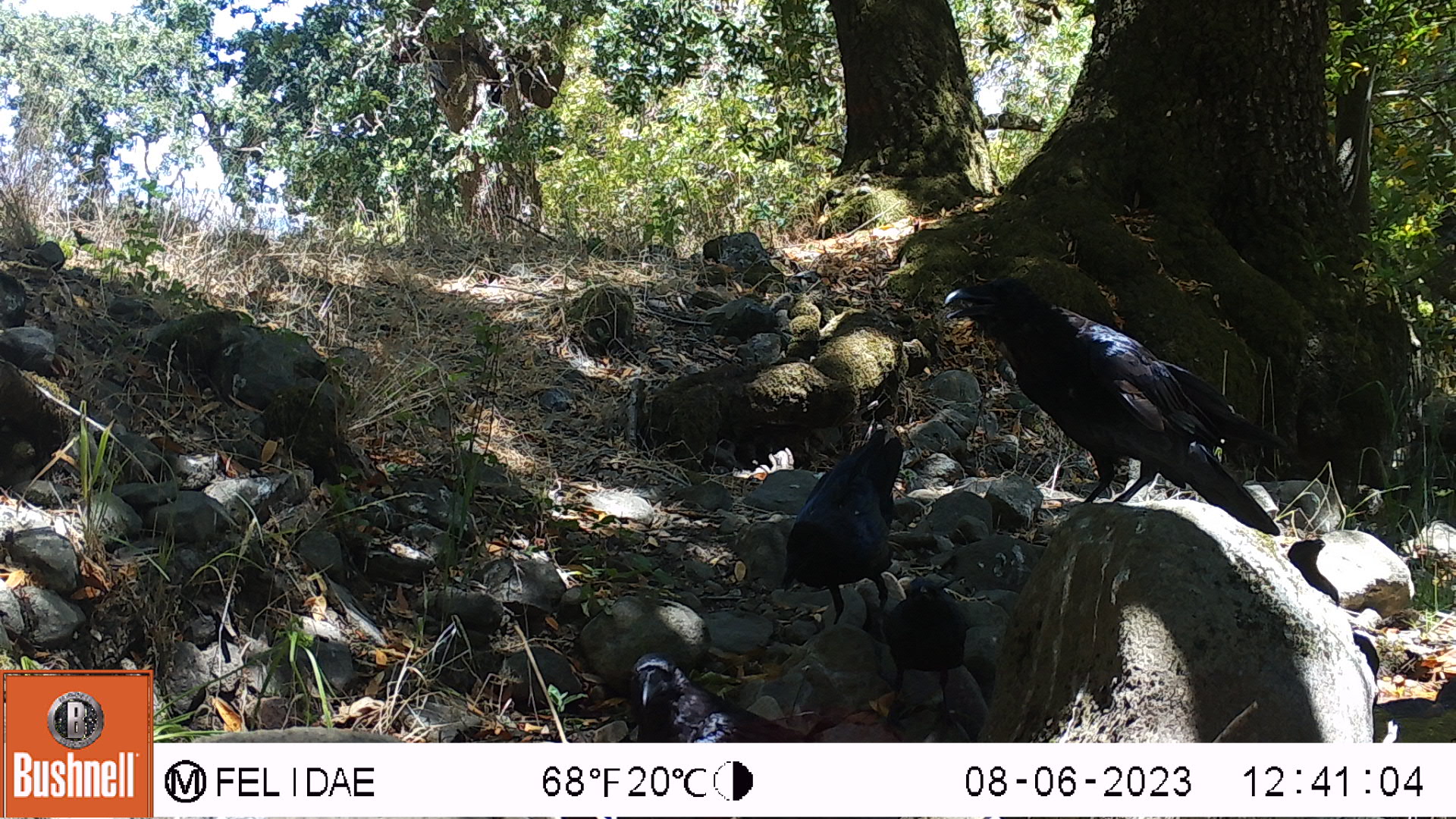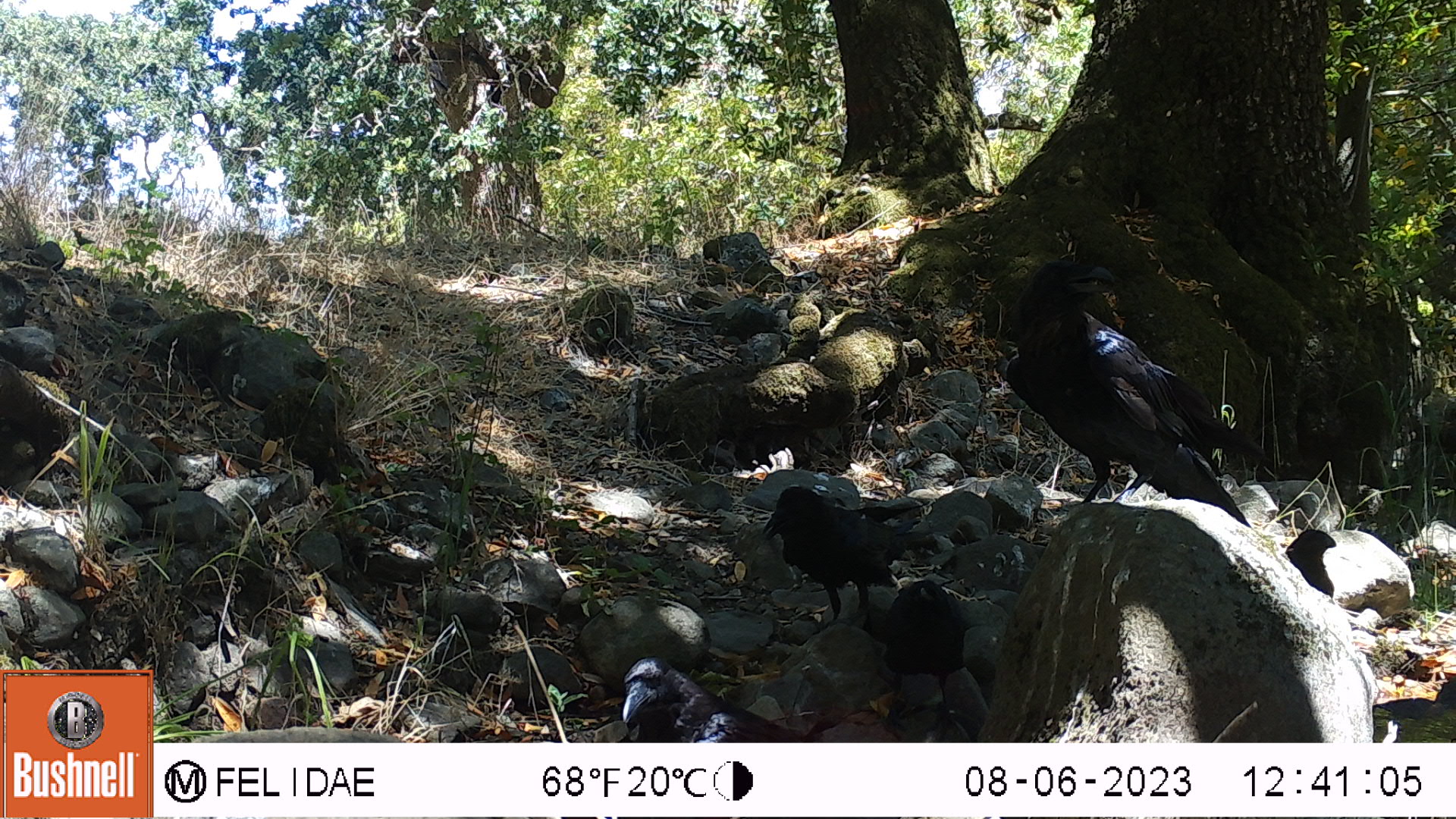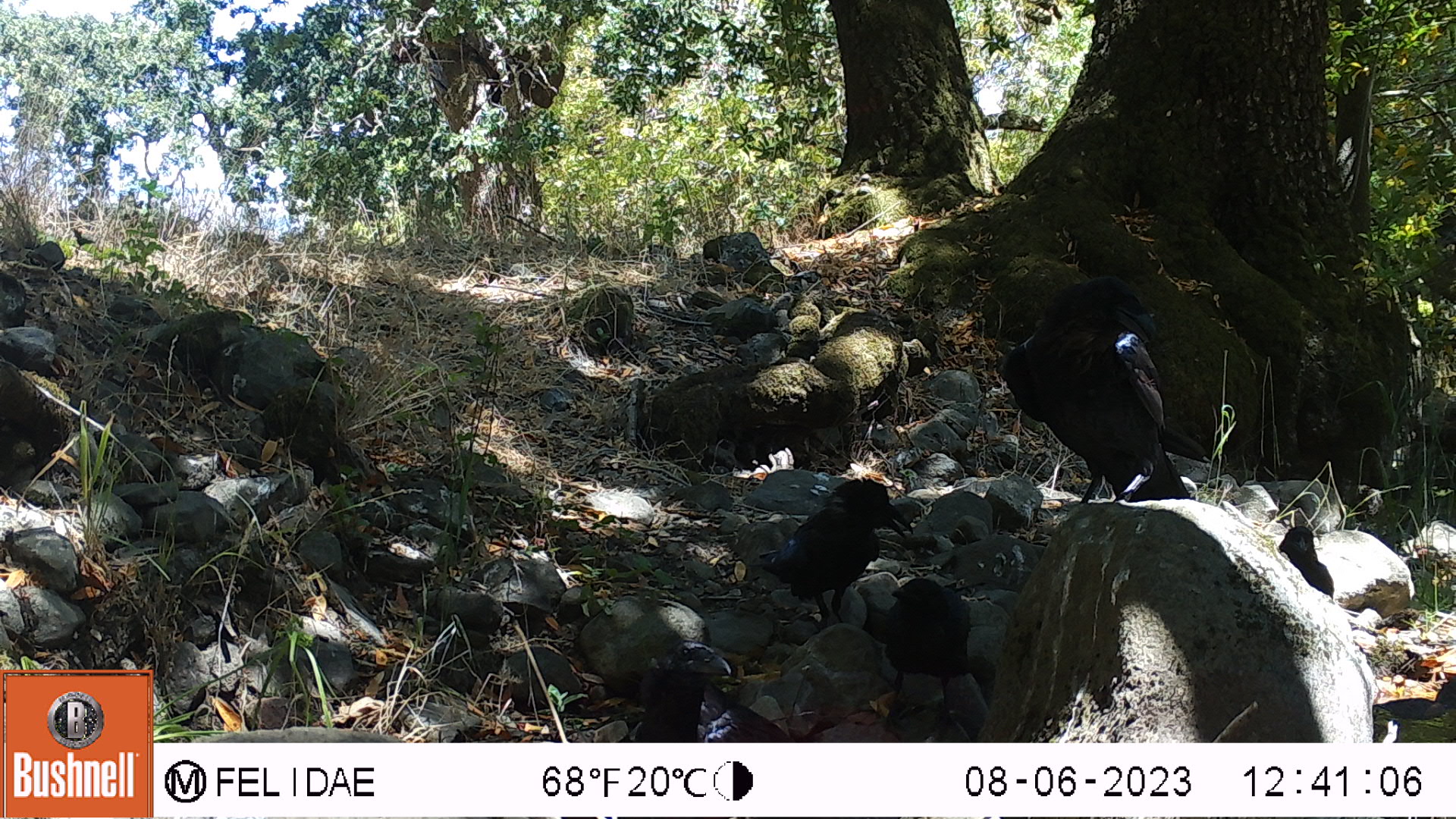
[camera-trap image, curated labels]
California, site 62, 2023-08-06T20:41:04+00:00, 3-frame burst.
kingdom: Animalia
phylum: Chordata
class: Aves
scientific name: Aves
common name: bird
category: unknown bird